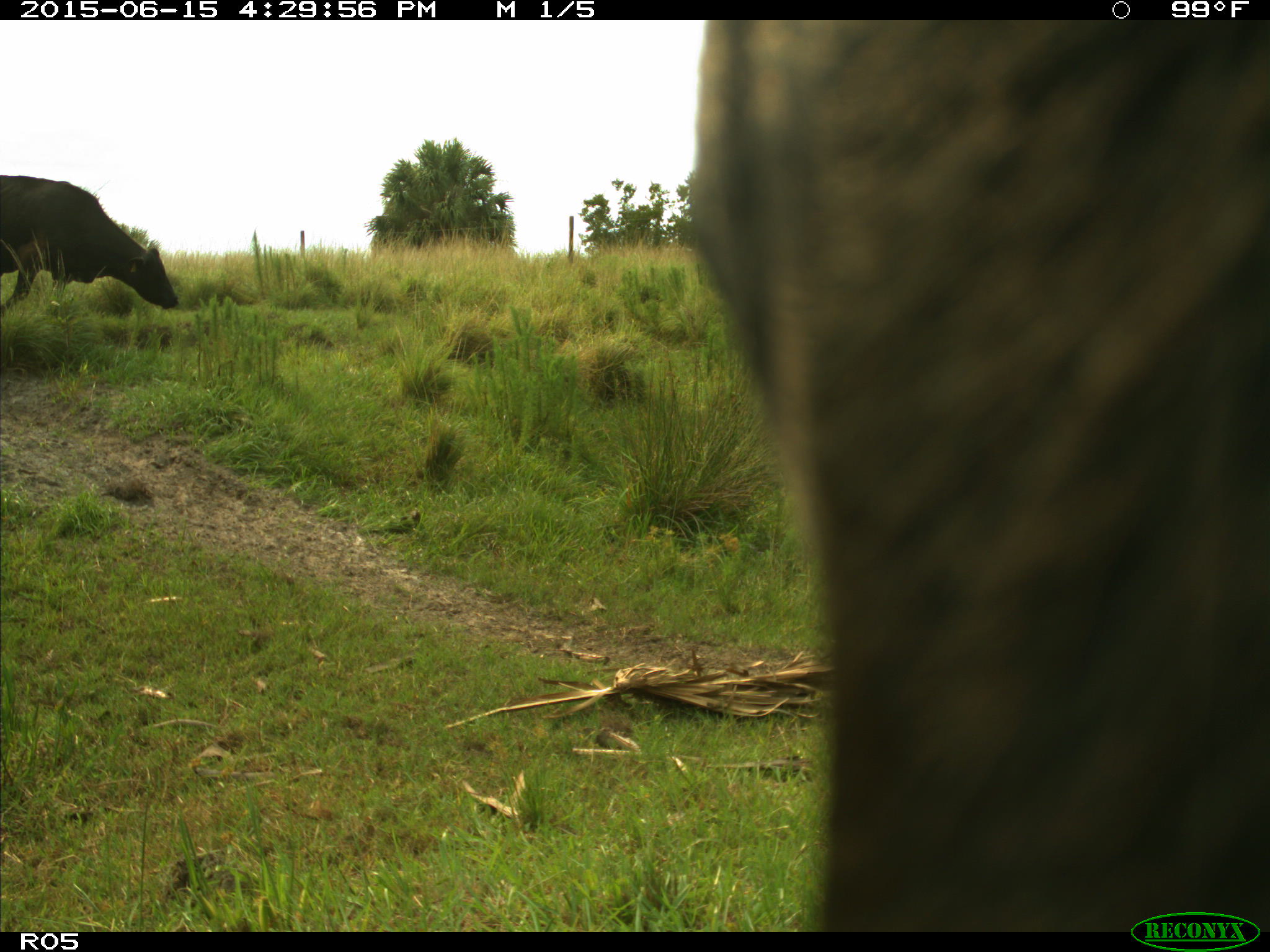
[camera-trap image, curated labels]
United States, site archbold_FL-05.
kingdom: Animalia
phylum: Chordata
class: Mammalia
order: Artiodactyla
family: Bovidae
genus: Bos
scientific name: Bos taurus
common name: domestic cow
Bos taurus (domestic cow).